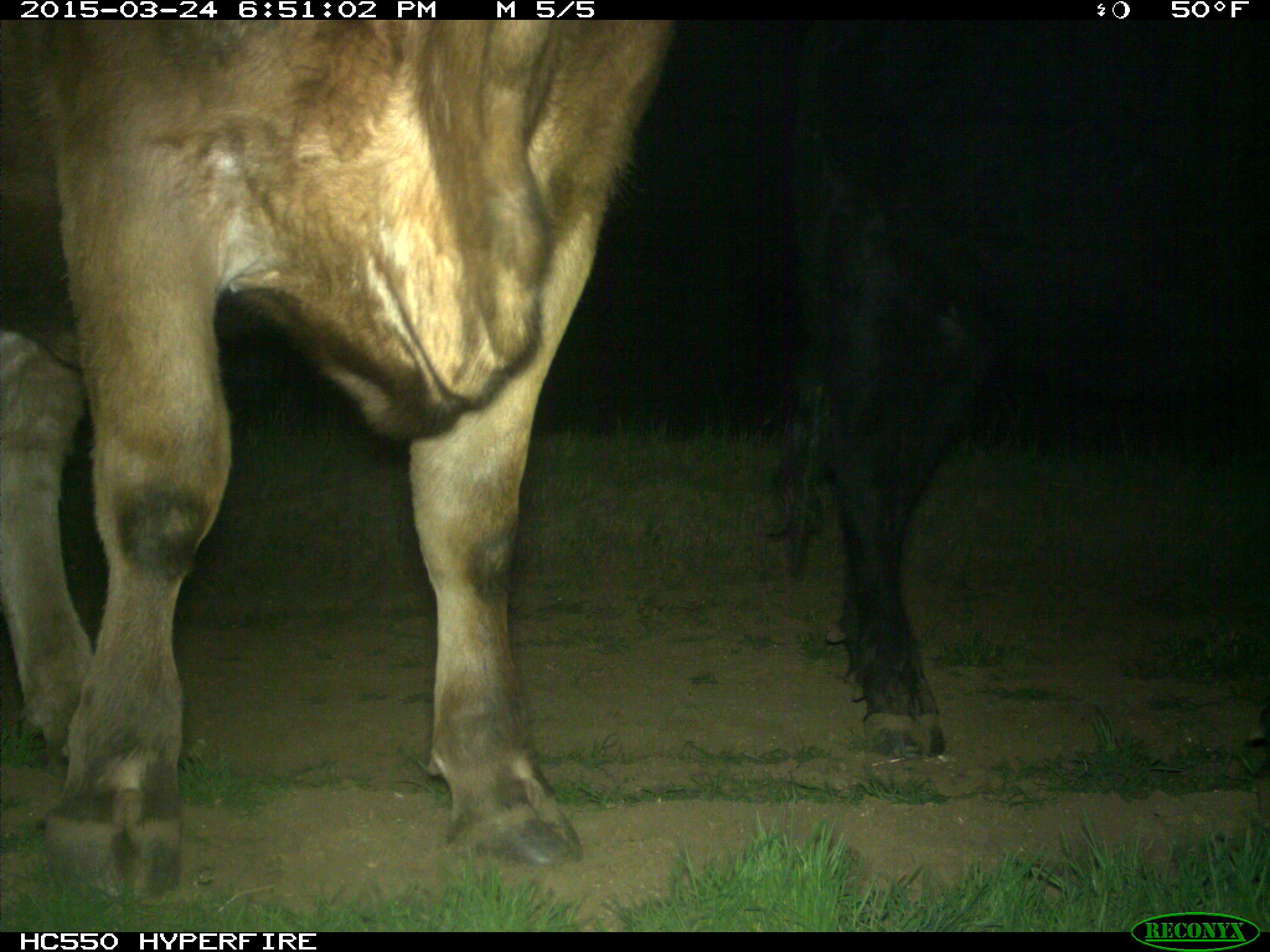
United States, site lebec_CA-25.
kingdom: Animalia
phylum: Chordata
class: Mammalia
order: Artiodactyla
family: Bovidae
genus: Bos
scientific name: Bos taurus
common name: domestic cow